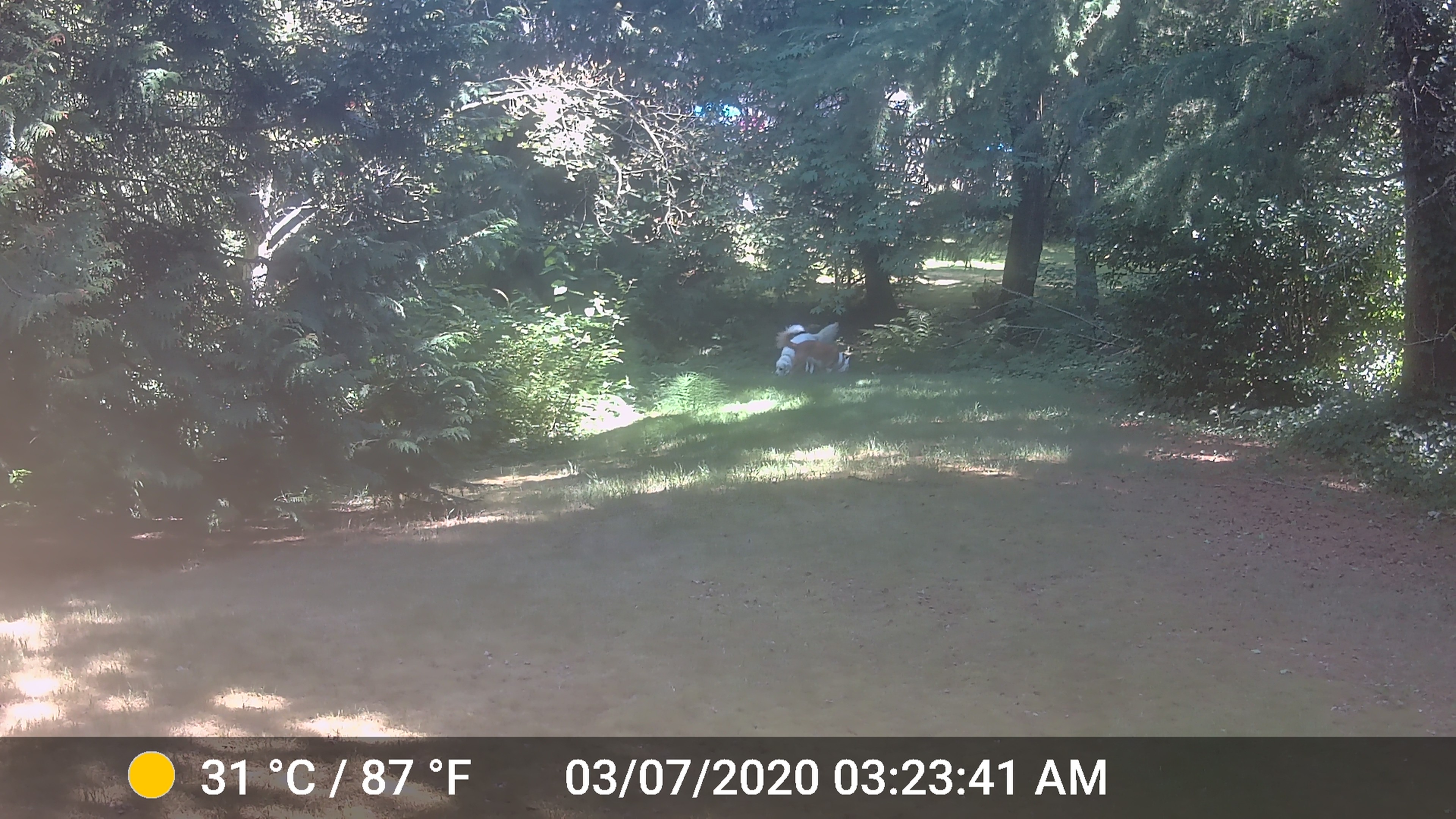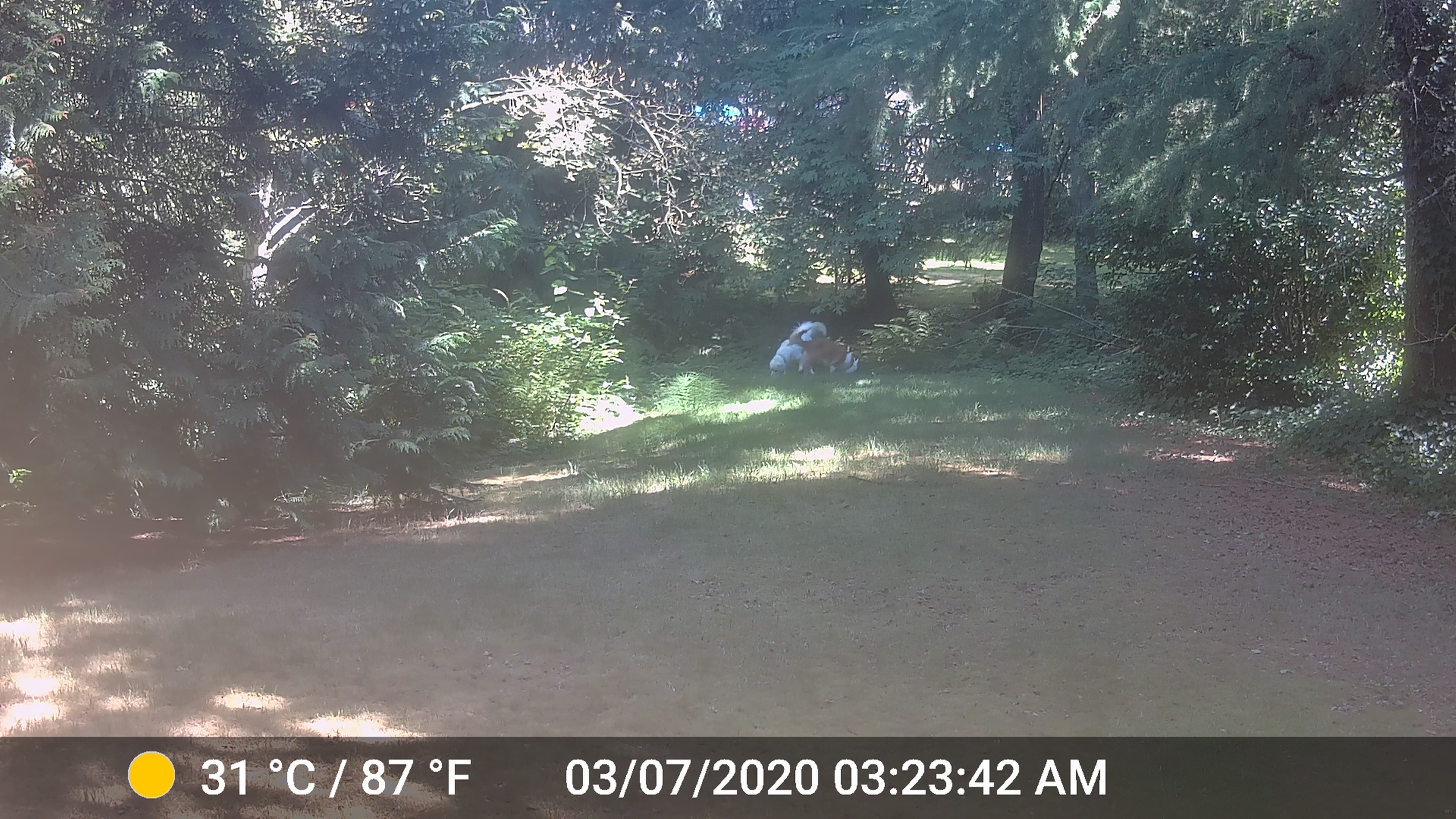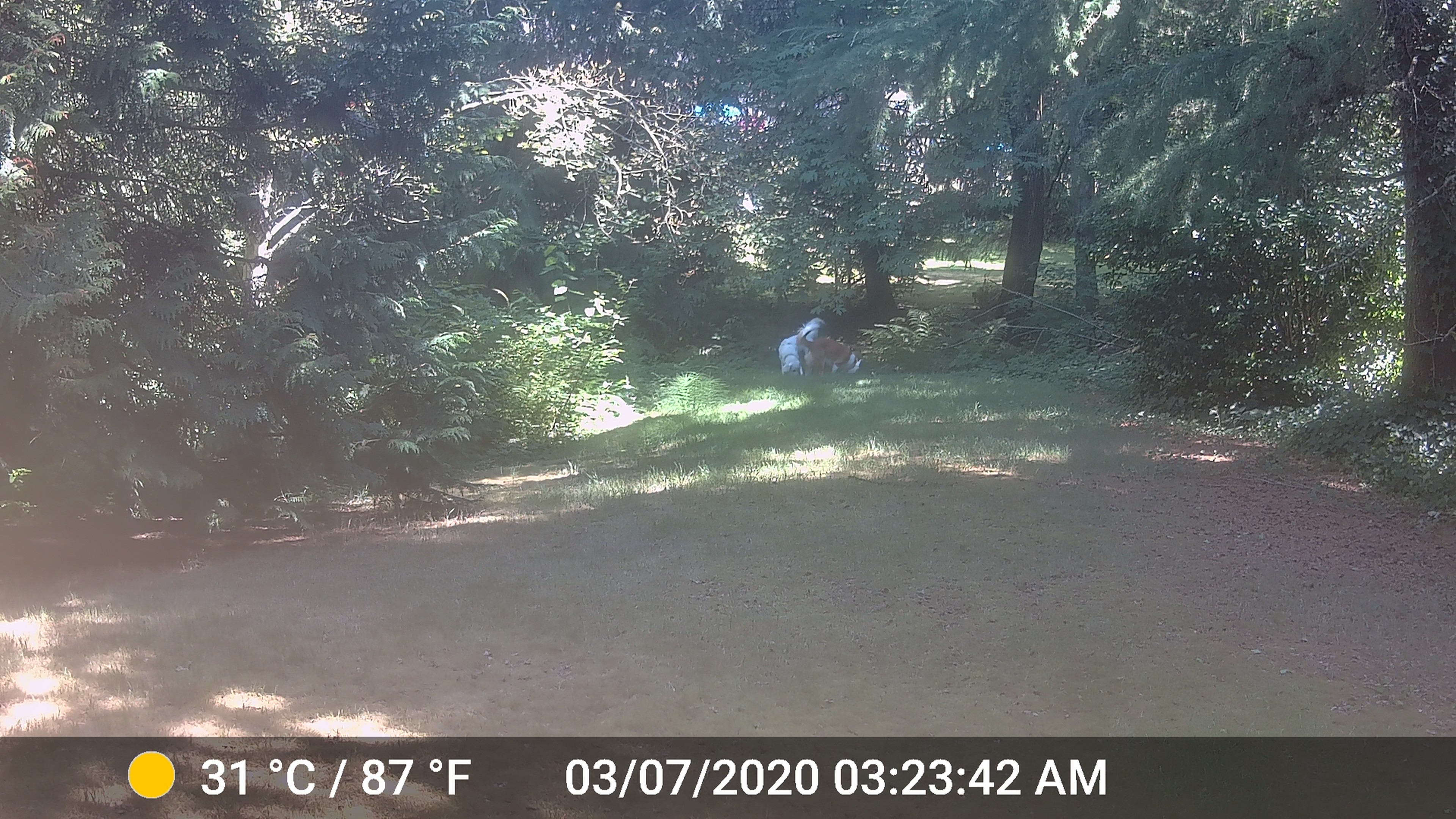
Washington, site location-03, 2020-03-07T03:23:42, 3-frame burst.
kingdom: Animalia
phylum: Chordata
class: Mammalia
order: Carnivora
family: Canidae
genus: Canis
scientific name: Canis familiaris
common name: domestic dog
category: dog